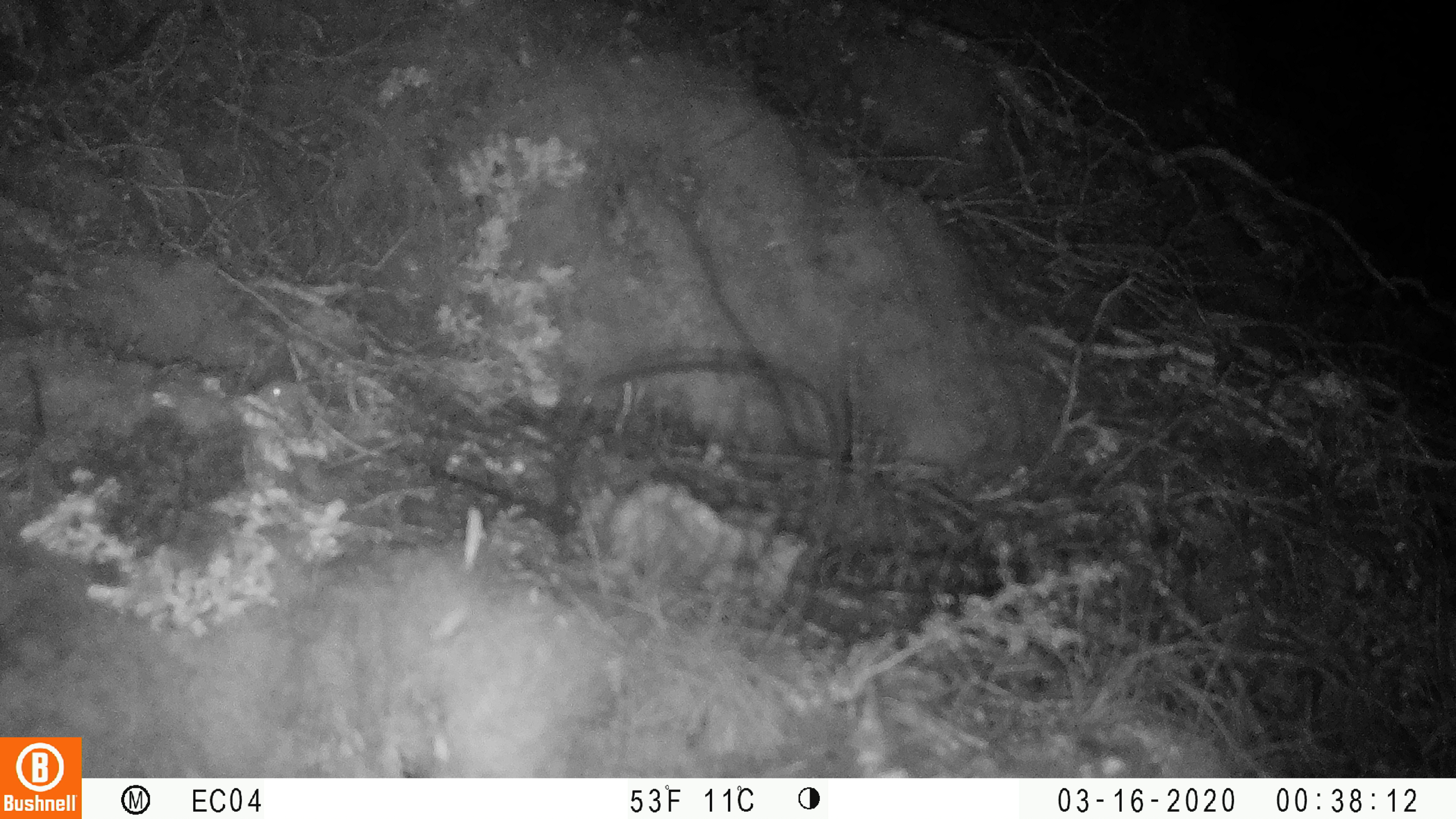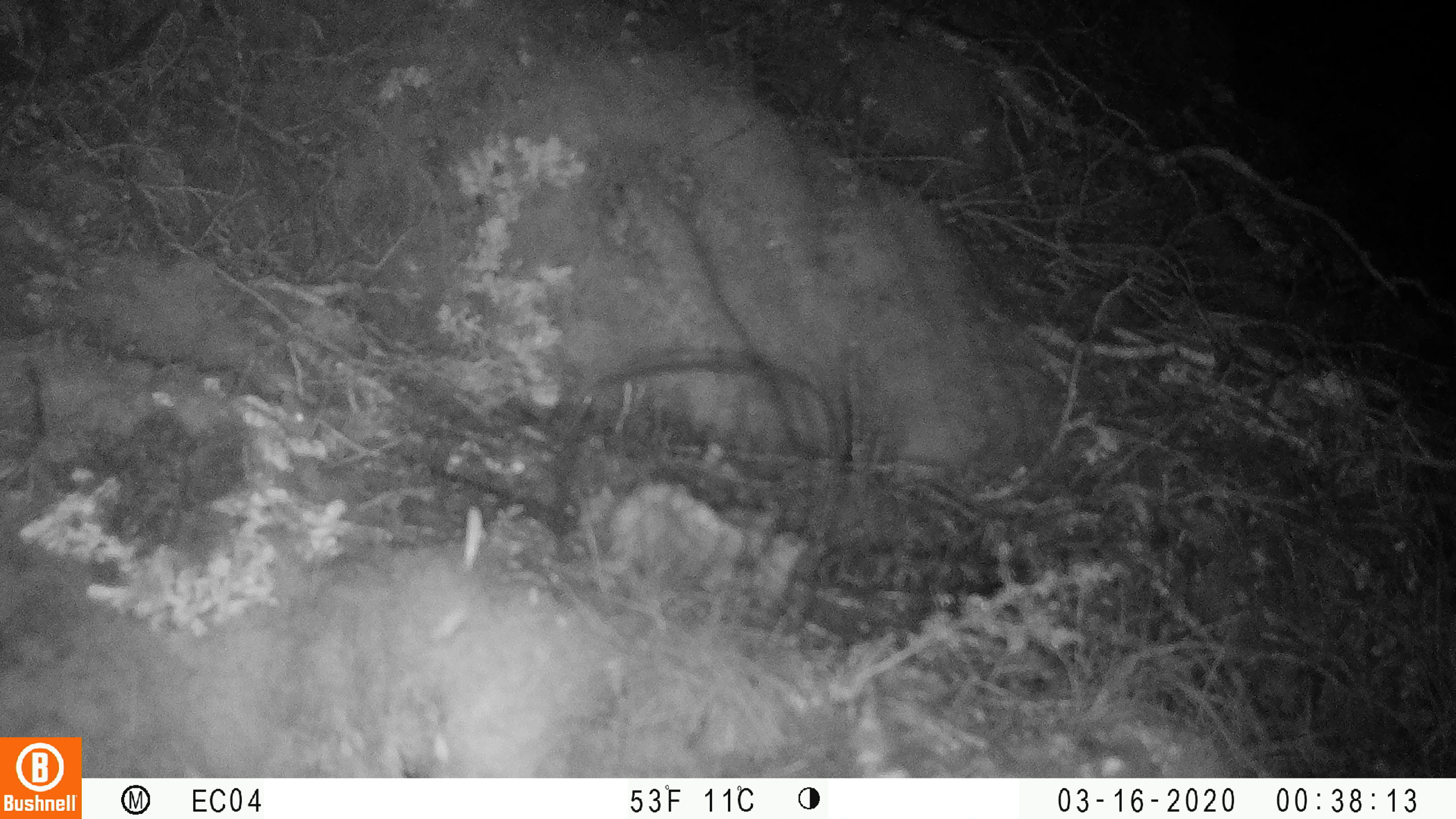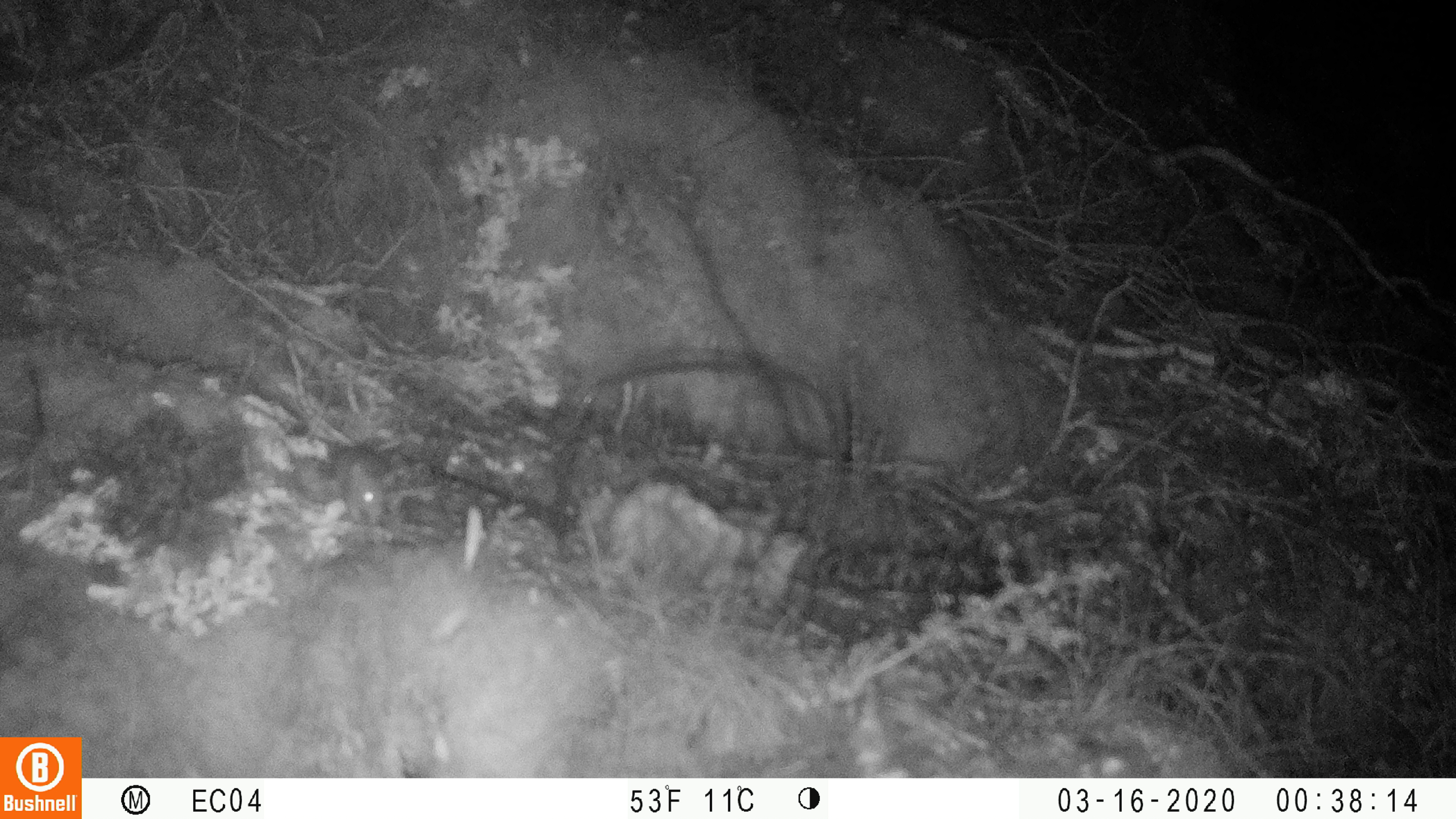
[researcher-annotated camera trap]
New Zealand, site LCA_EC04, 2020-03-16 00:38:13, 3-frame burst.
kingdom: Animalia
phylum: Chordata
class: Mammalia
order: Rodentia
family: Muridae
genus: Mus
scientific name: Mus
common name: mouse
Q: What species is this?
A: Mouse (Mus).